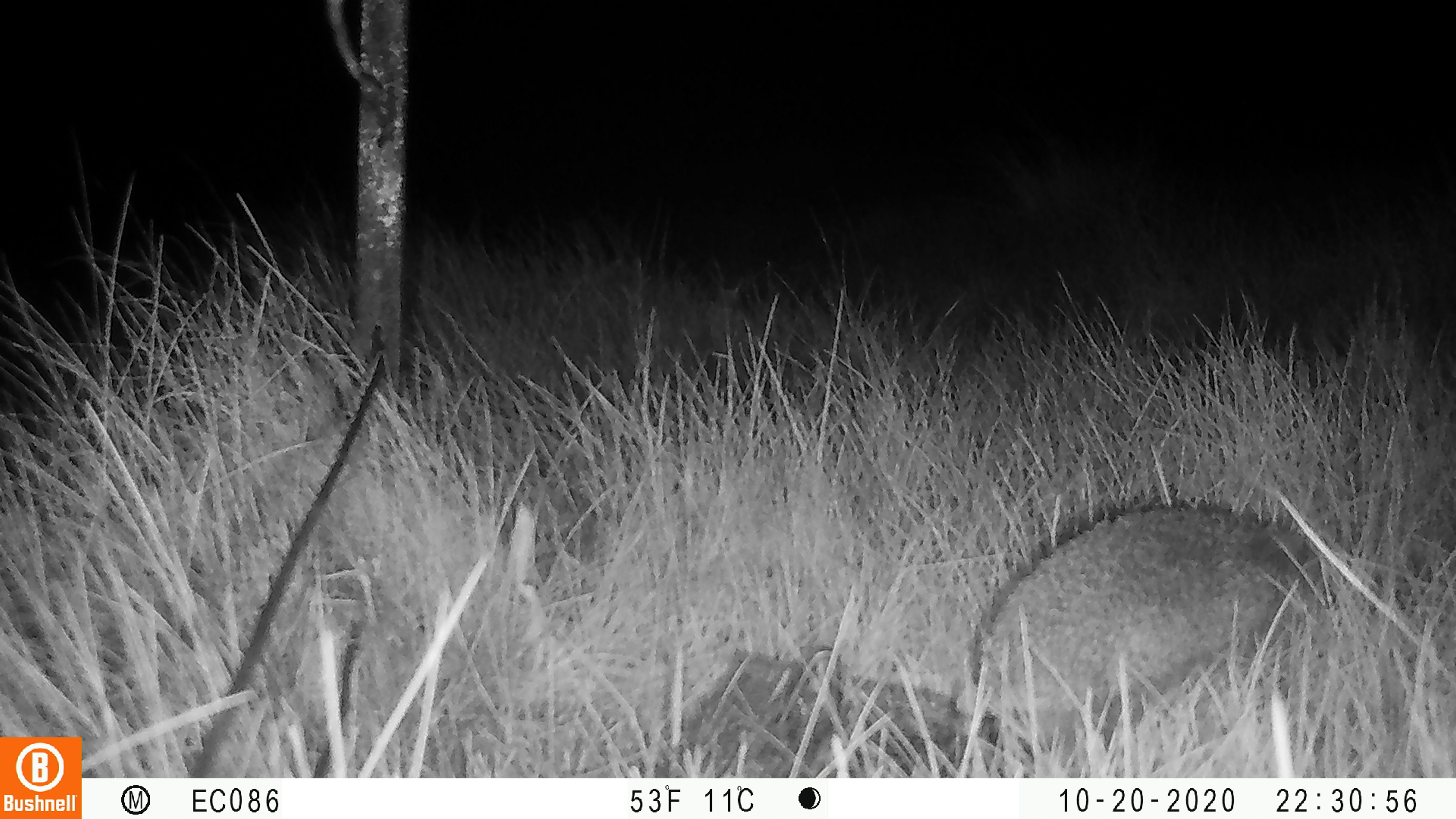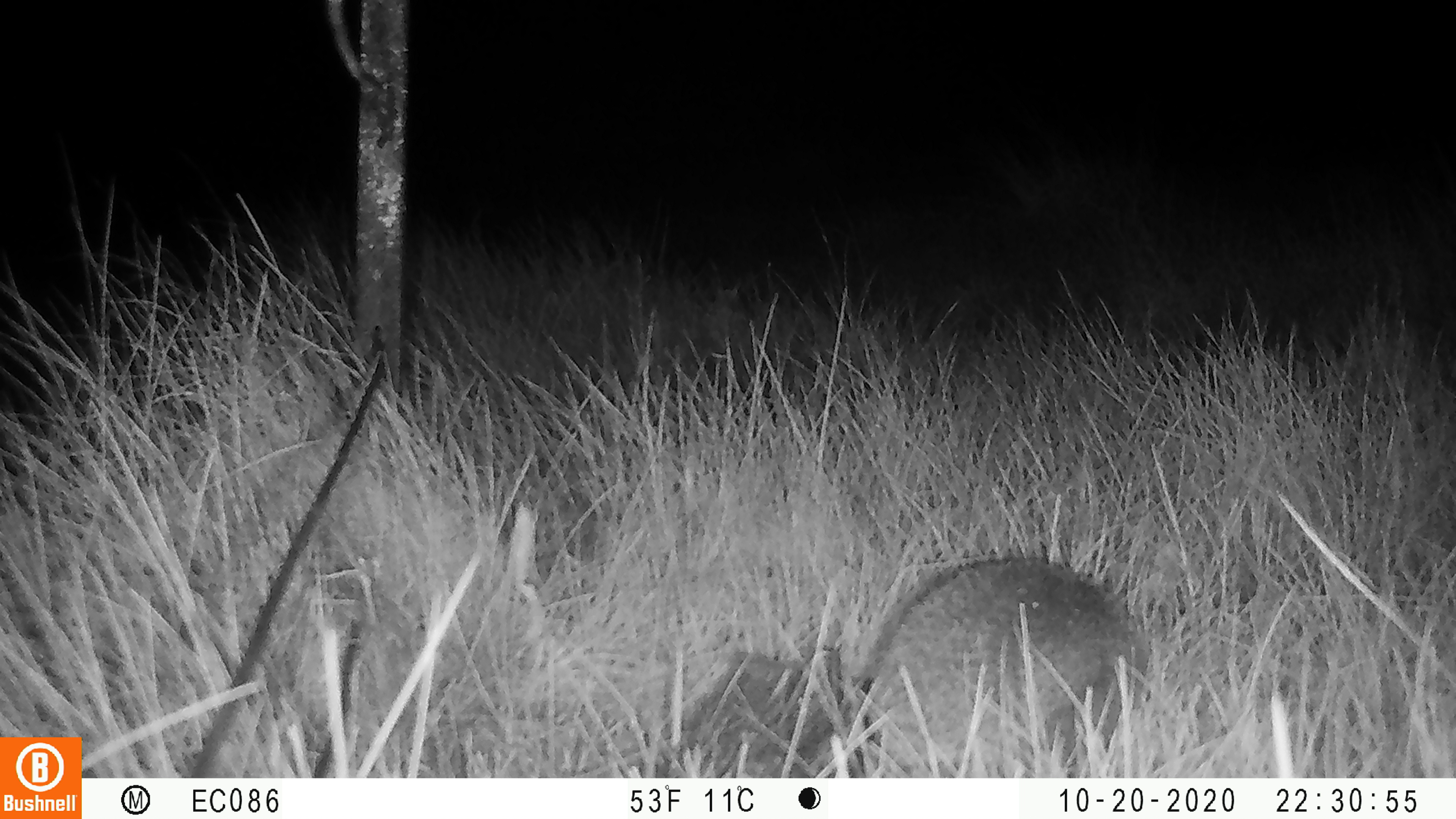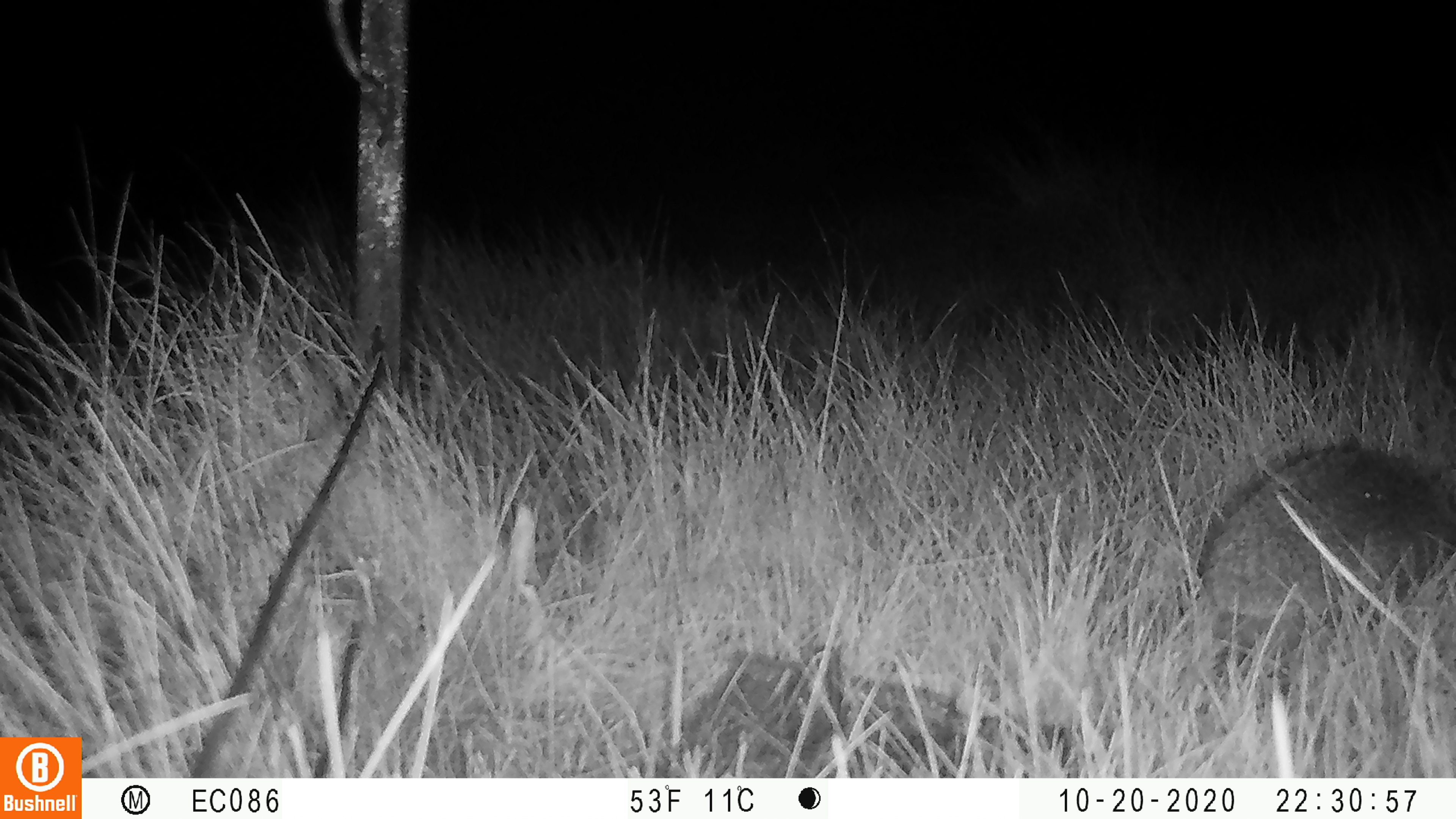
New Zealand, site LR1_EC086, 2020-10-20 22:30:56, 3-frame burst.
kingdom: Animalia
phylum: Chordata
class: Mammalia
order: Eulipotyphla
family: Erinaceidae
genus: Erinaceus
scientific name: Erinaceus europaeus europaeus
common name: european hedgehog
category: hedgehog